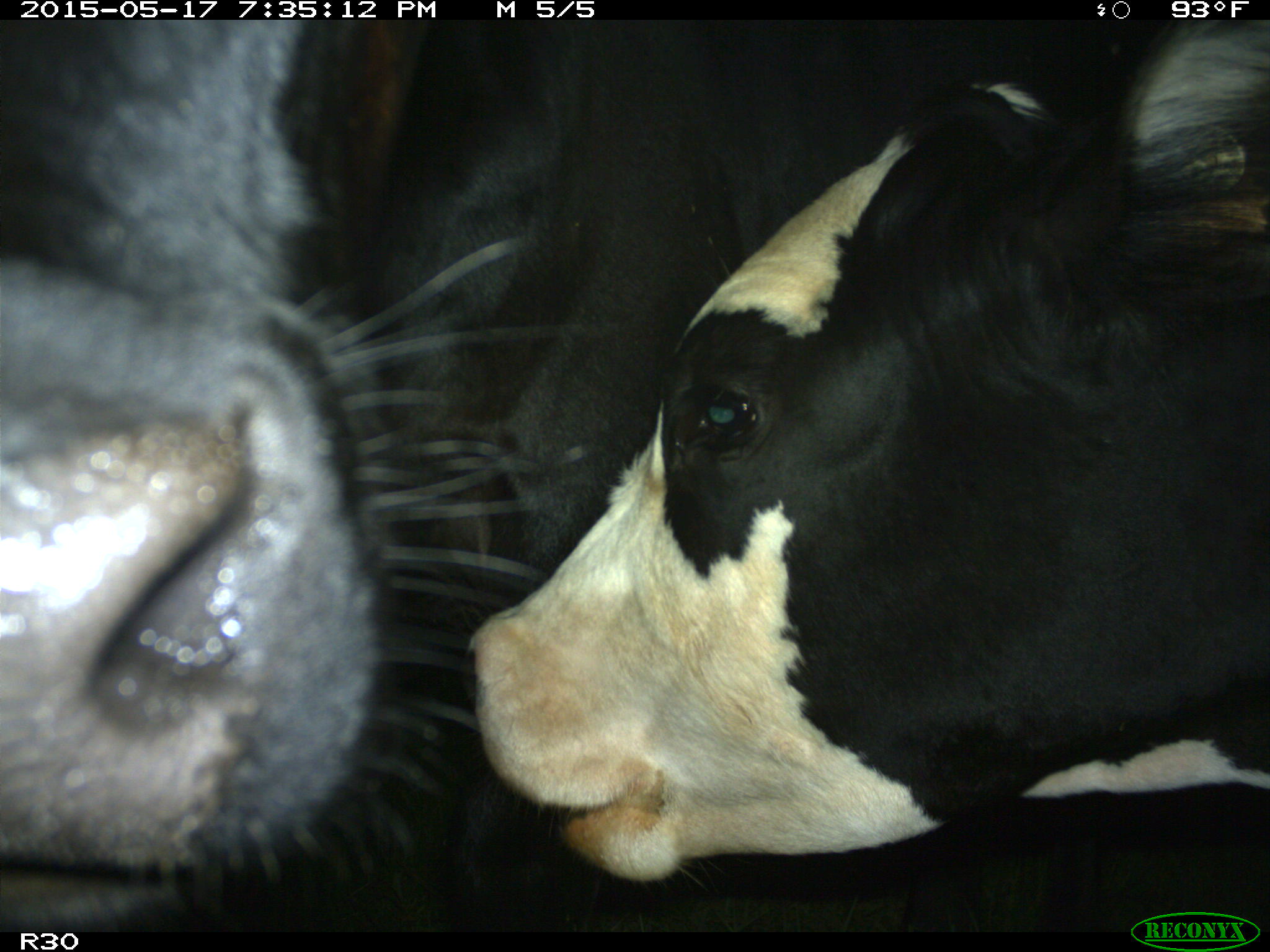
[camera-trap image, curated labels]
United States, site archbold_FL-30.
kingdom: Animalia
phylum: Chordata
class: Mammalia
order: Artiodactyla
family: Bovidae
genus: Bos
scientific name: Bos taurus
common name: domestic cow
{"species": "Bos taurus (domestic cow)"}